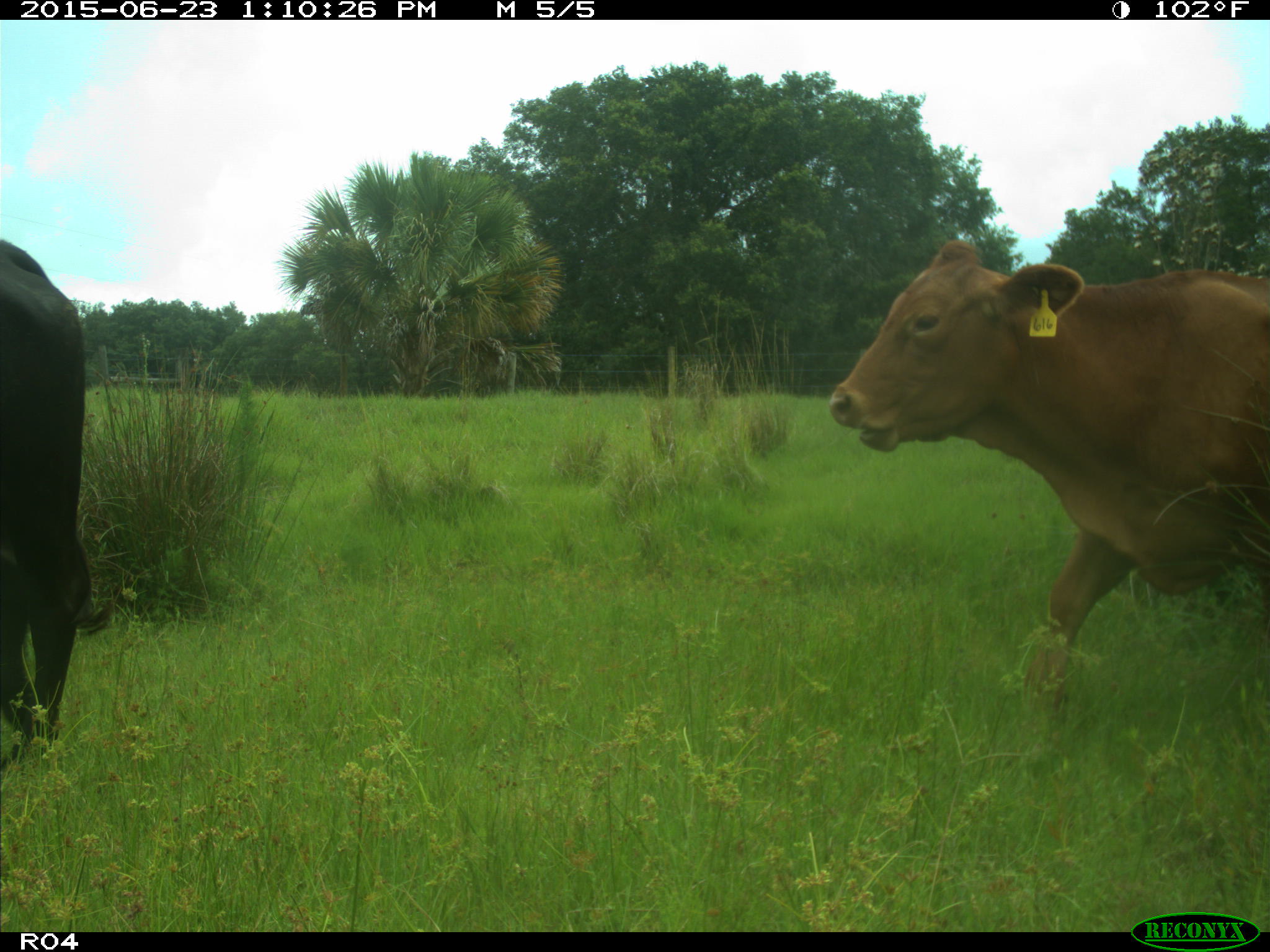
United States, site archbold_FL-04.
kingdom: Animalia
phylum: Chordata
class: Mammalia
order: Artiodactyla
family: Bovidae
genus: Bos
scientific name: Bos taurus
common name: domestic cow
Bos taurus (domestic cow).